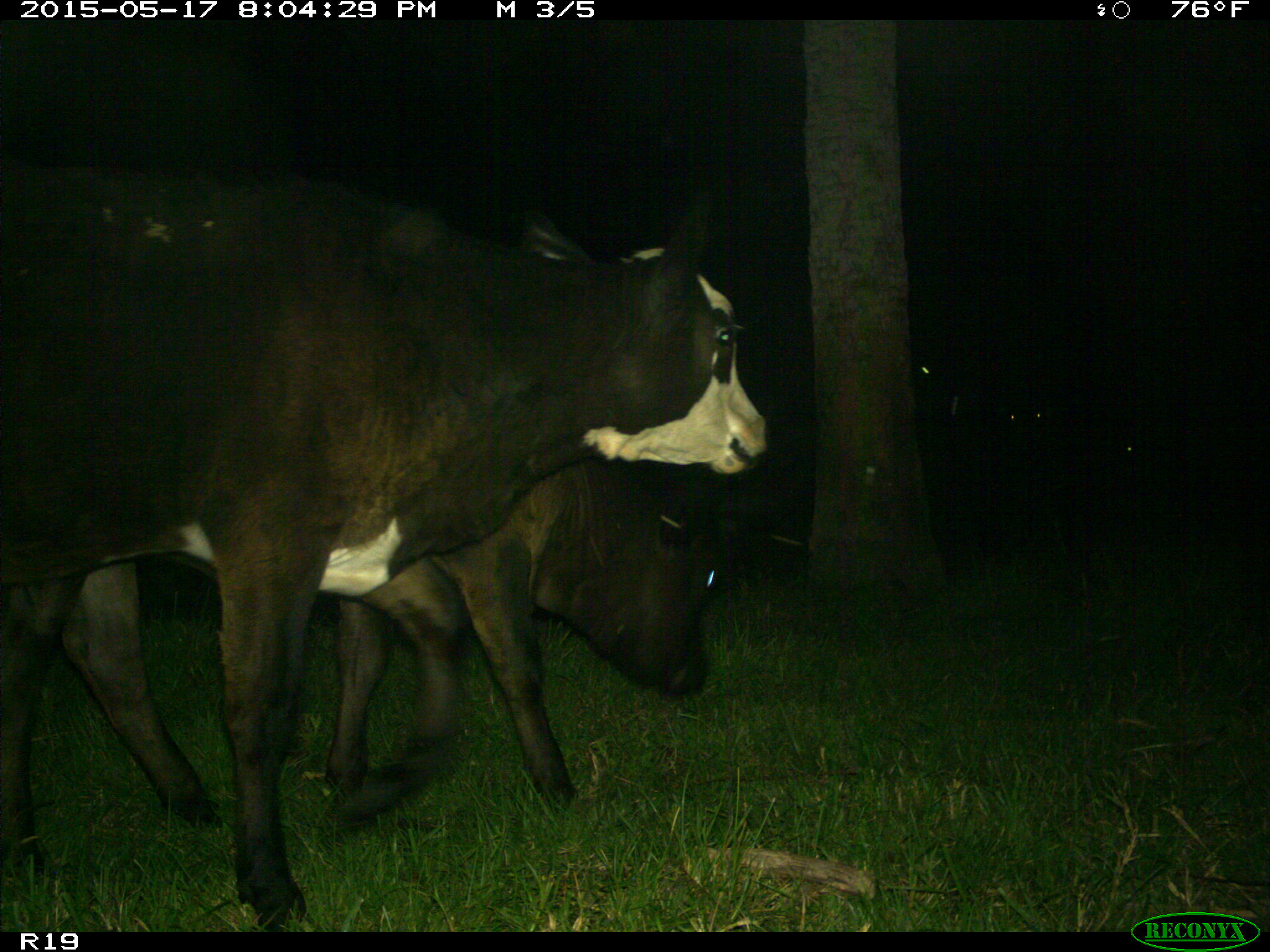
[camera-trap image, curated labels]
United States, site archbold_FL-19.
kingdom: Animalia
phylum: Chordata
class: Mammalia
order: Artiodactyla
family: Bovidae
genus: Bos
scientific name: Bos taurus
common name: domestic cow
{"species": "Bos taurus (domestic cow)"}